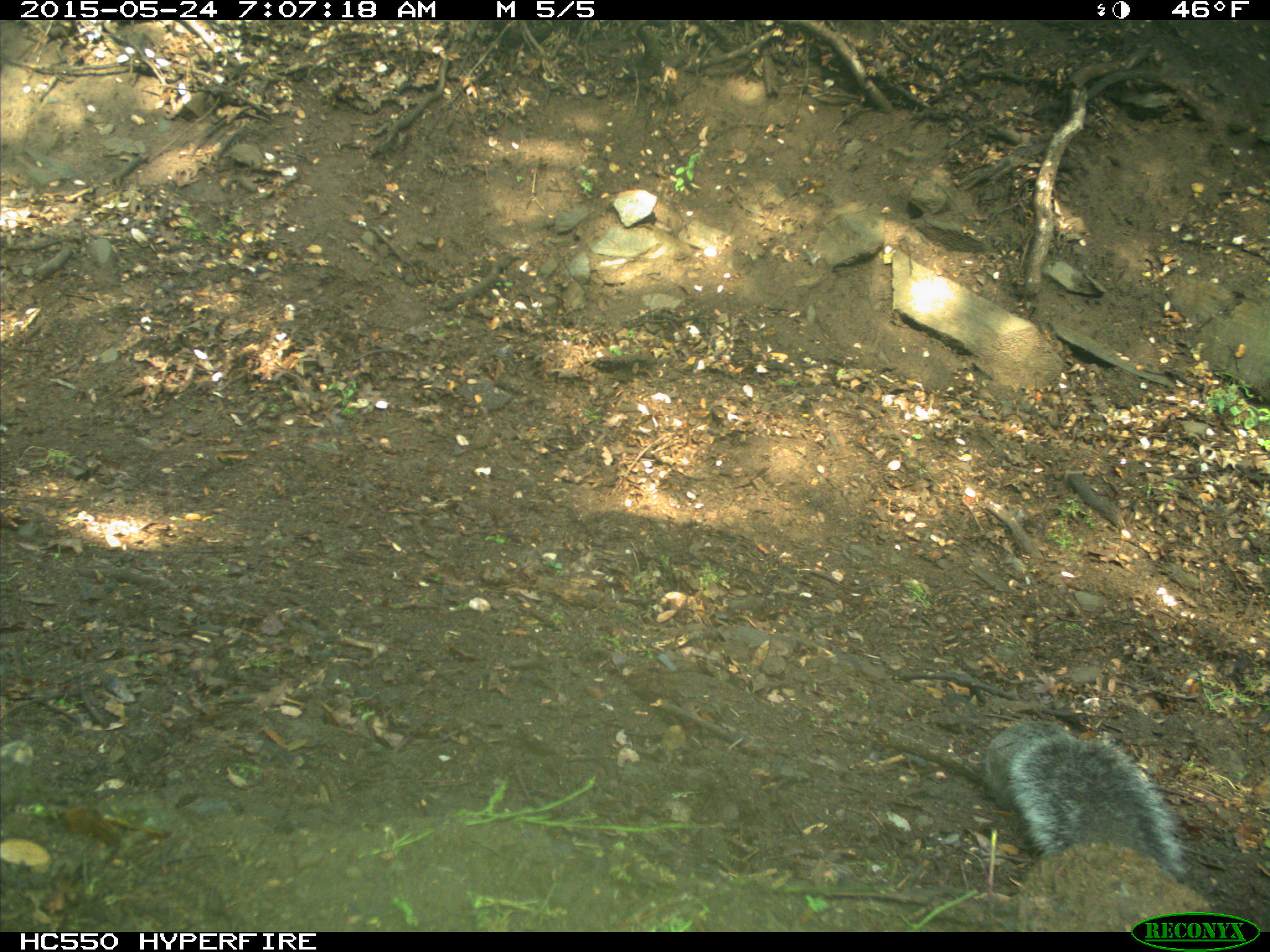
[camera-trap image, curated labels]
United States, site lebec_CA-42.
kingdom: Animalia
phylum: Chordata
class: Mammalia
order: Rodentia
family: Sciuridae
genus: Sciurus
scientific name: Sciurus carolinensis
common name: eastern gray squirrel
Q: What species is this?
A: Sciurus carolinensis (eastern gray squirrel).